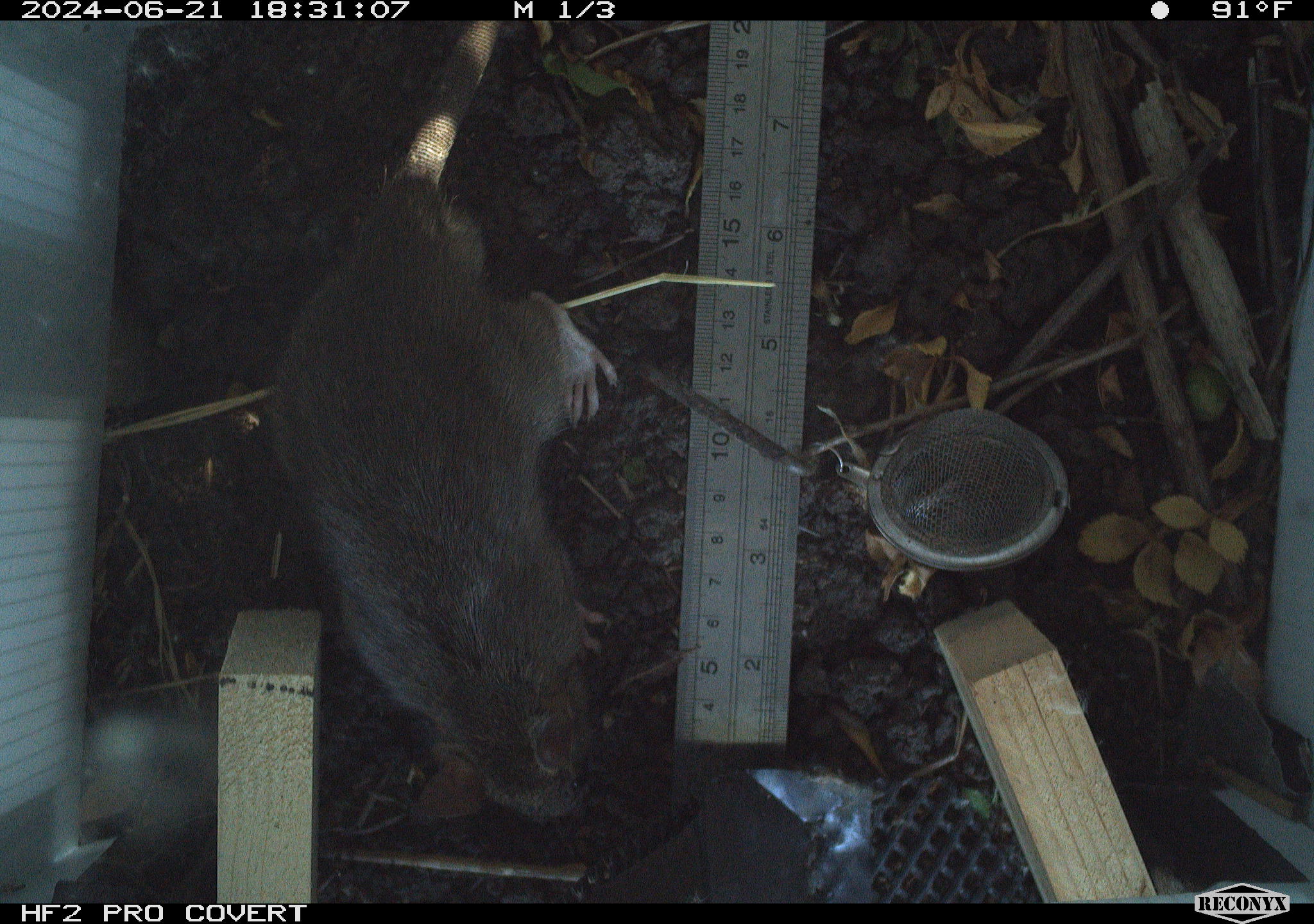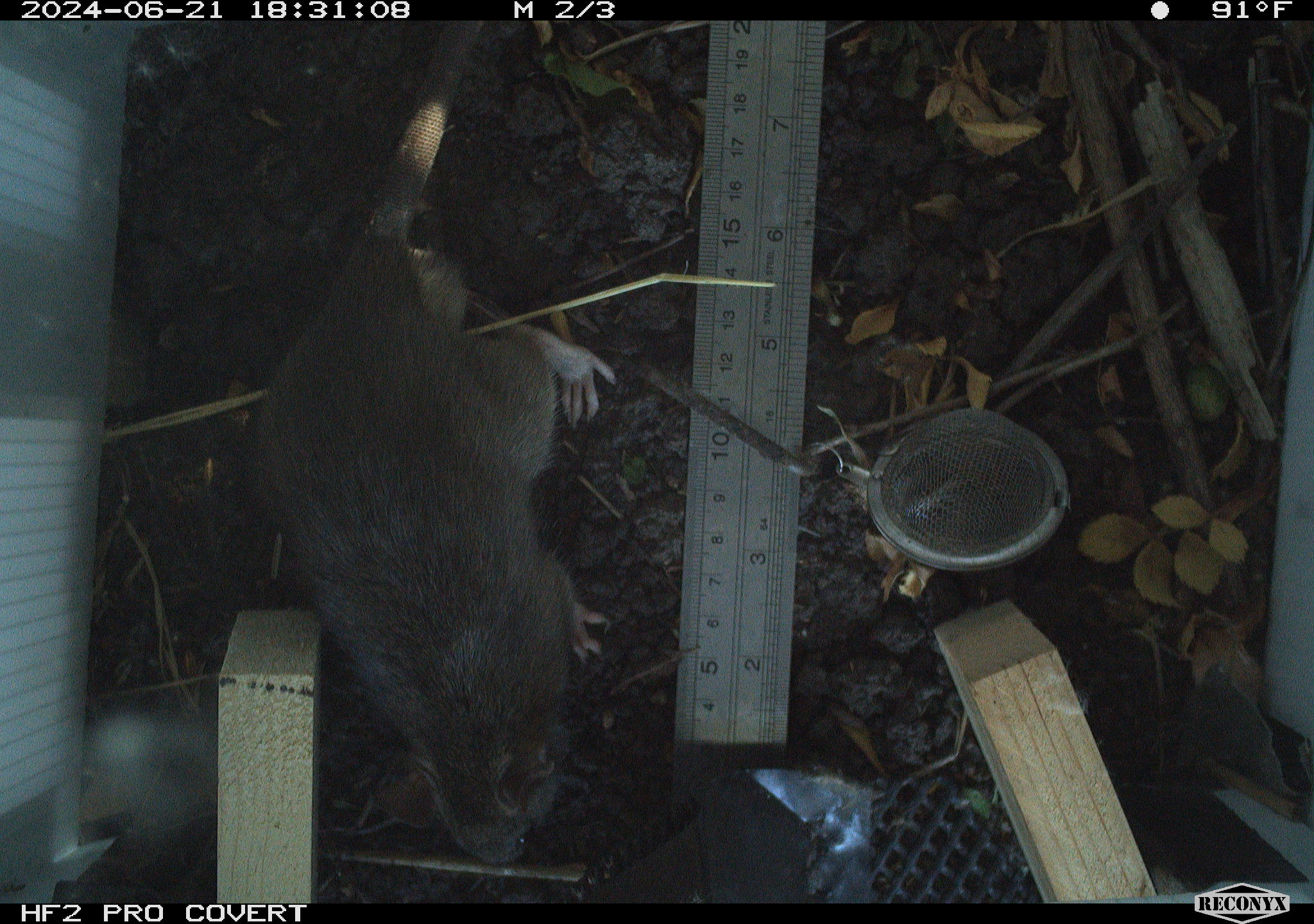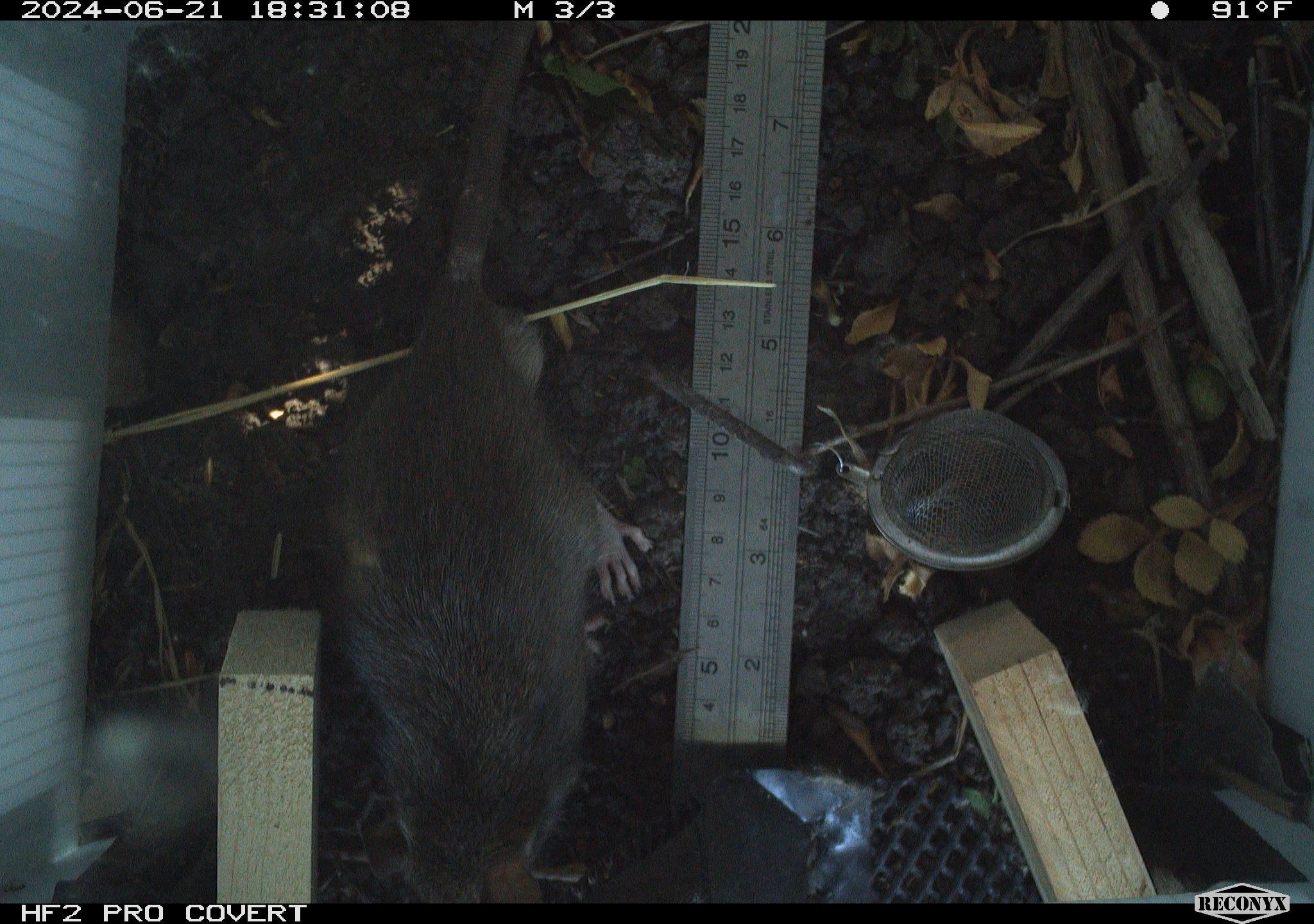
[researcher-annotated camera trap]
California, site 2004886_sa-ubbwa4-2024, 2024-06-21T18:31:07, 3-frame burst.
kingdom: Animalia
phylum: Chordata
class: Mammalia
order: Rodentia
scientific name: Rodentia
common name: woodrat or rat or mouse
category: woodrat or rat or mouse species